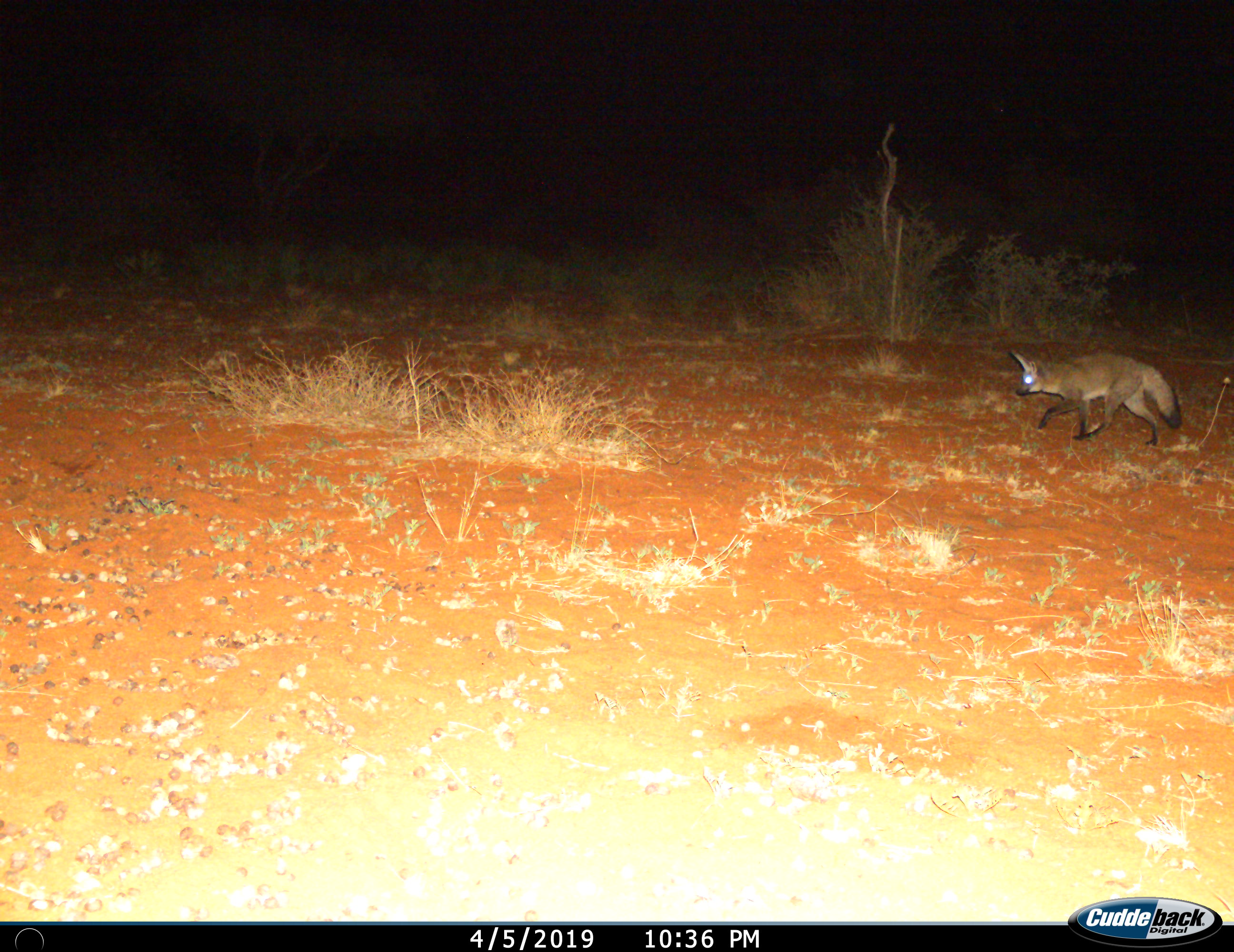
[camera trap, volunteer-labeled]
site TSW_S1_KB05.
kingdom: Animalia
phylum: Chordata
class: Mammalia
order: Carnivora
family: Canidae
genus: Otocyon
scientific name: Otocyon megalotis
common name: bat-eared fox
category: foxbateared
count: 1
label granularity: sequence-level